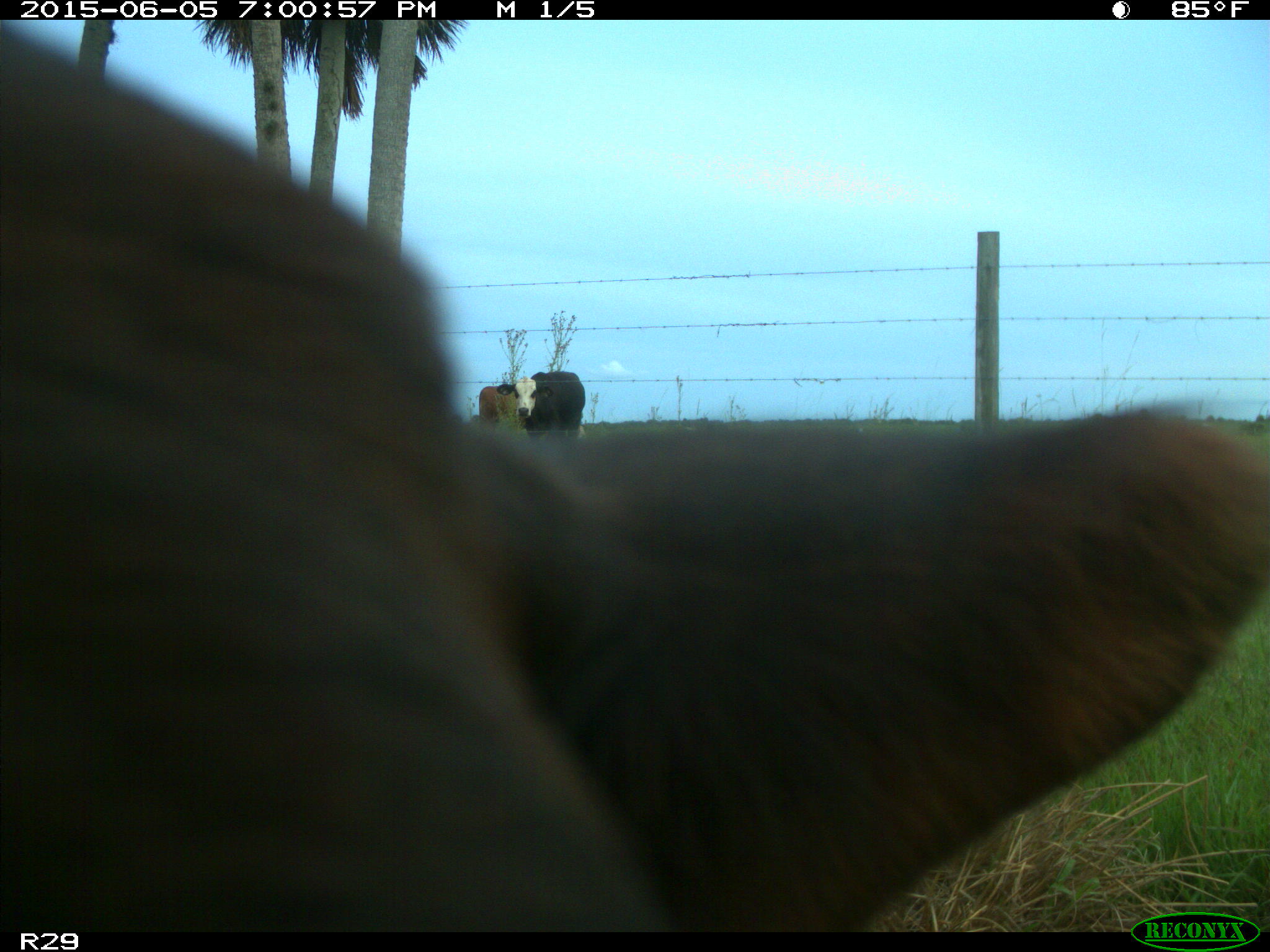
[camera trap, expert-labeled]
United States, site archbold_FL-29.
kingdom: Animalia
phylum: Chordata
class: Mammalia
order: Artiodactyla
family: Bovidae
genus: Bos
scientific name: Bos taurus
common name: domestic cow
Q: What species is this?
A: Bos taurus (domestic cow).